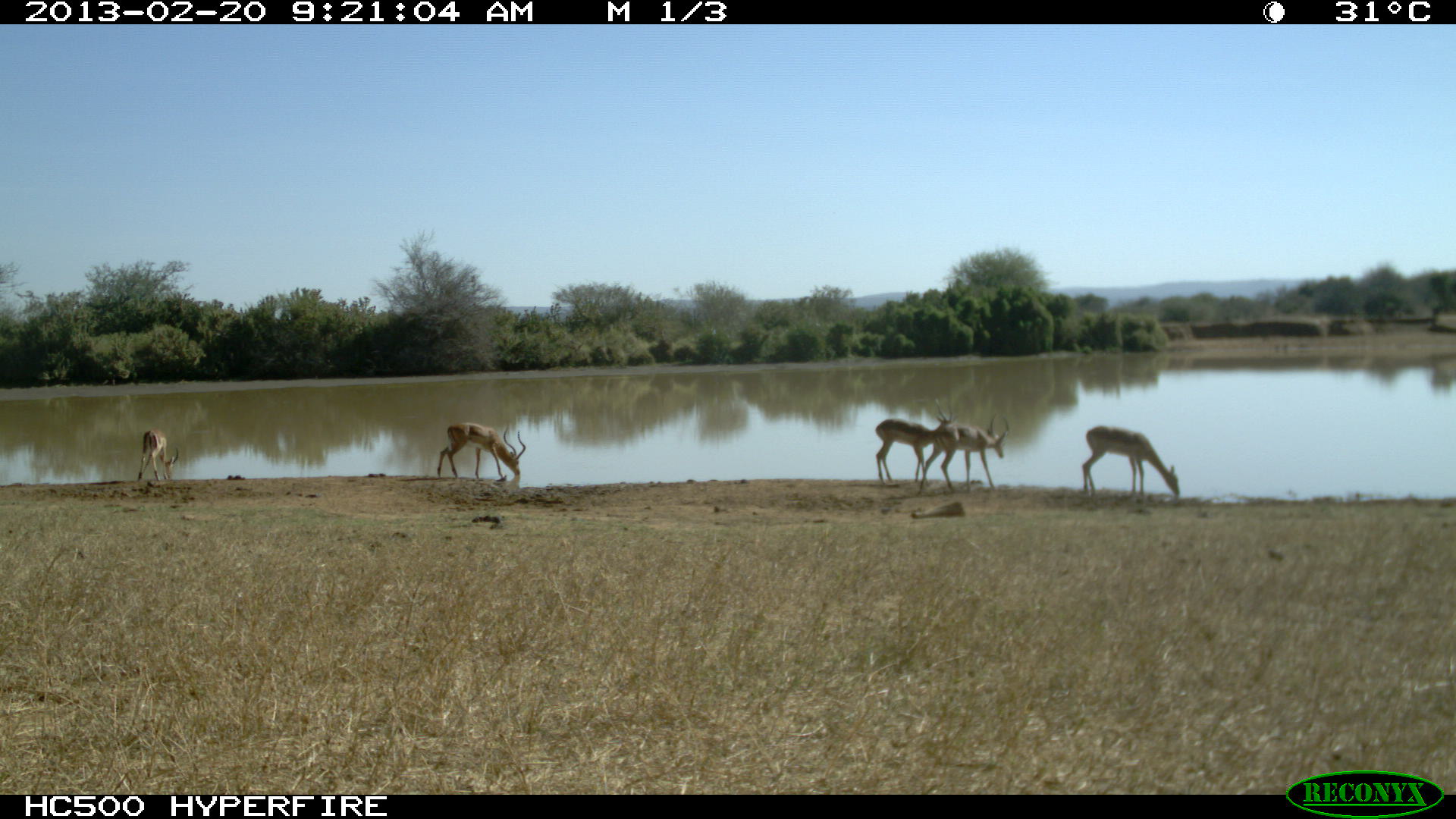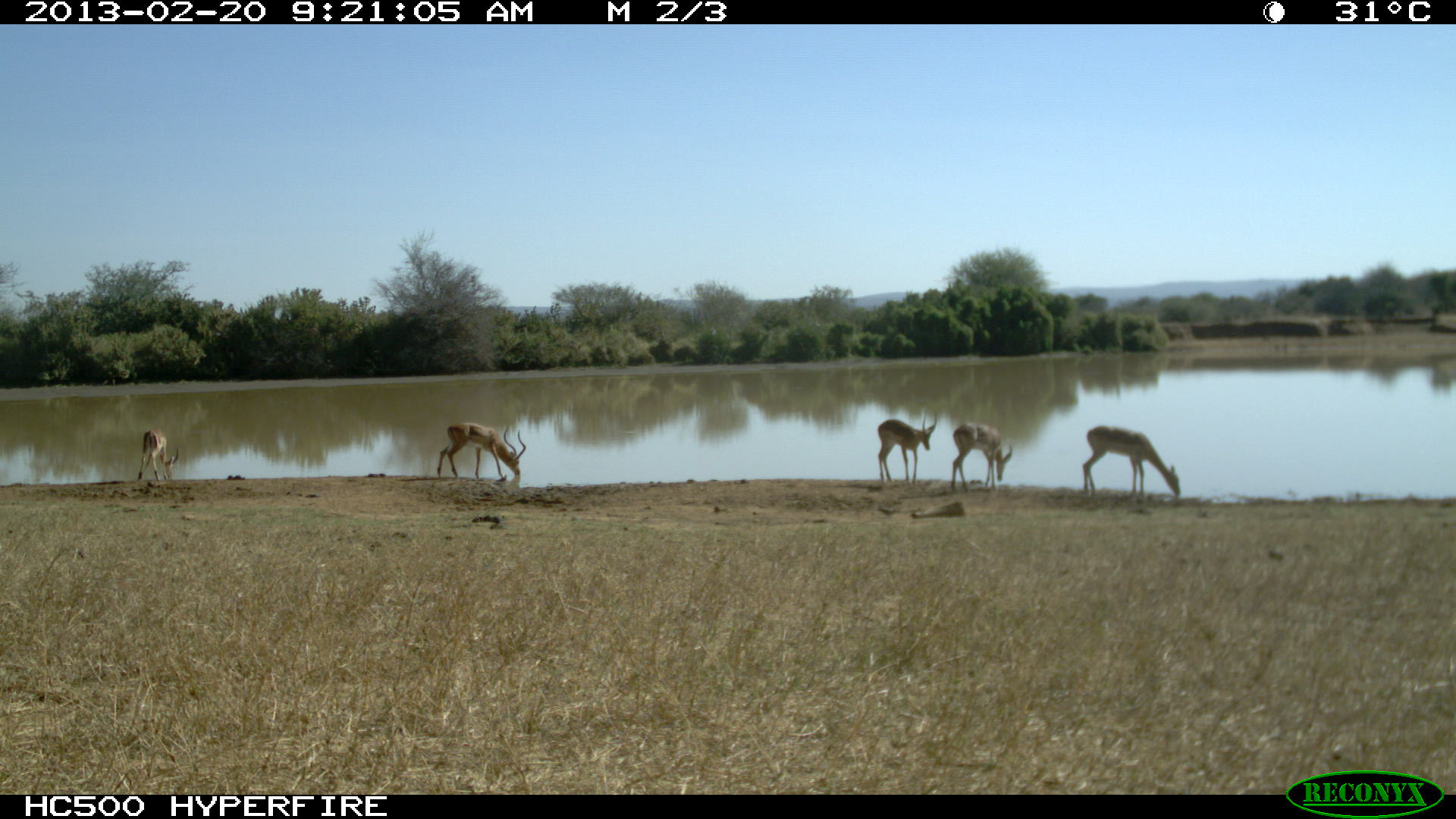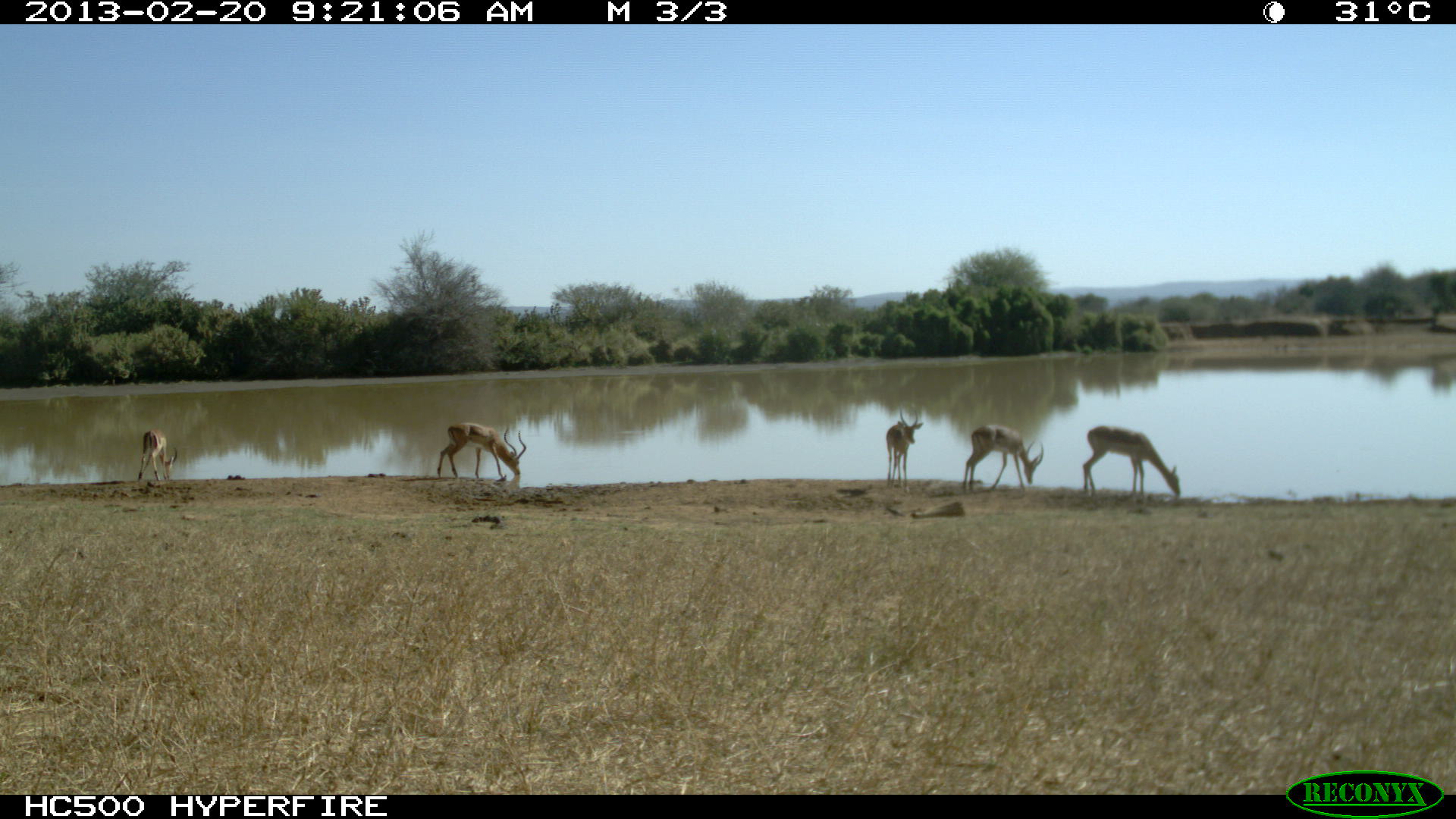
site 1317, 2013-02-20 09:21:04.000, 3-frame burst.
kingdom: Animalia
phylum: Chordata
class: Mammalia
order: Artiodactyla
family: Bovidae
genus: Aepyceros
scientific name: Aepyceros melampus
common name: impala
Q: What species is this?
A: Aepyceros melampus (impala).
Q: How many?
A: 5.